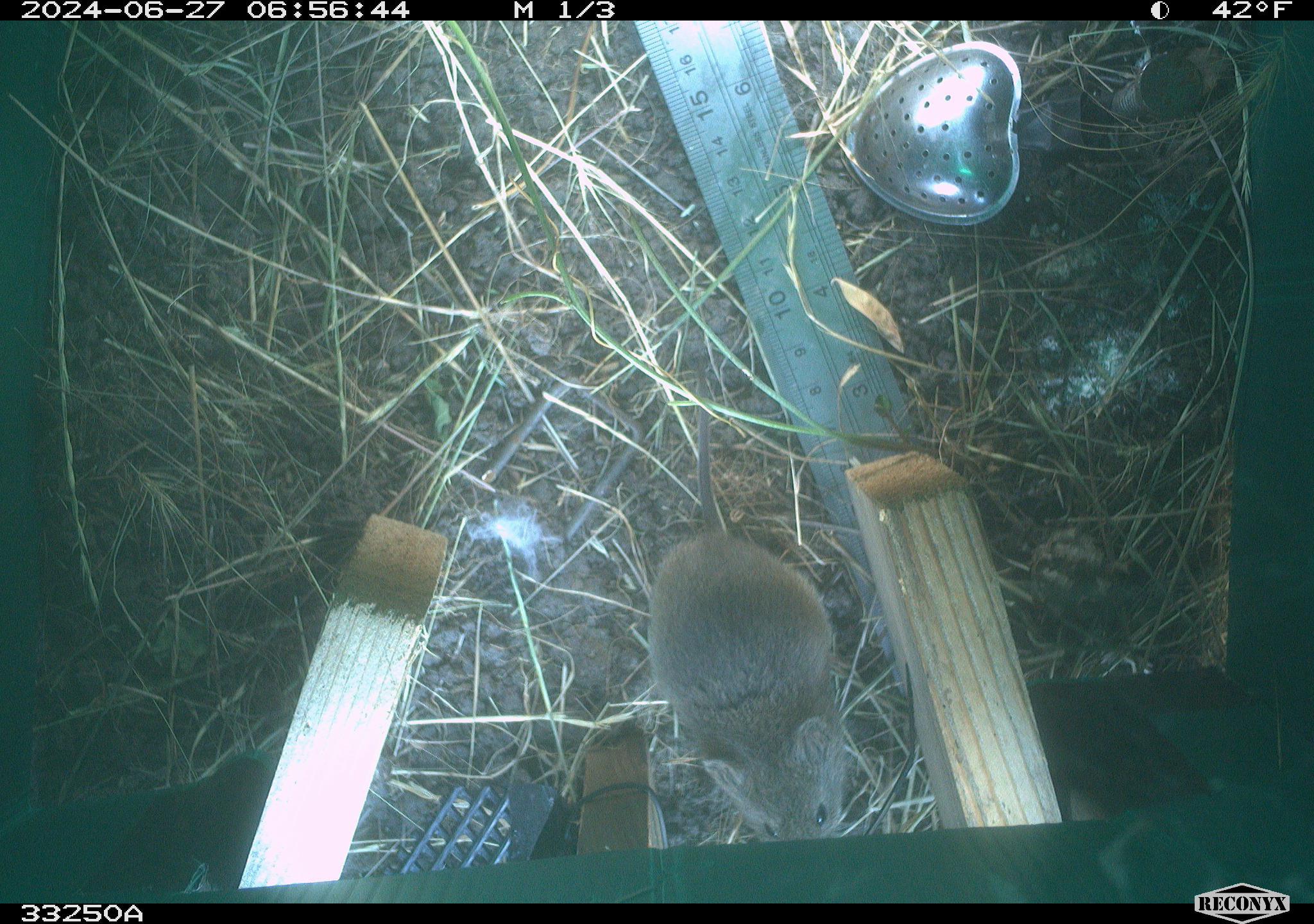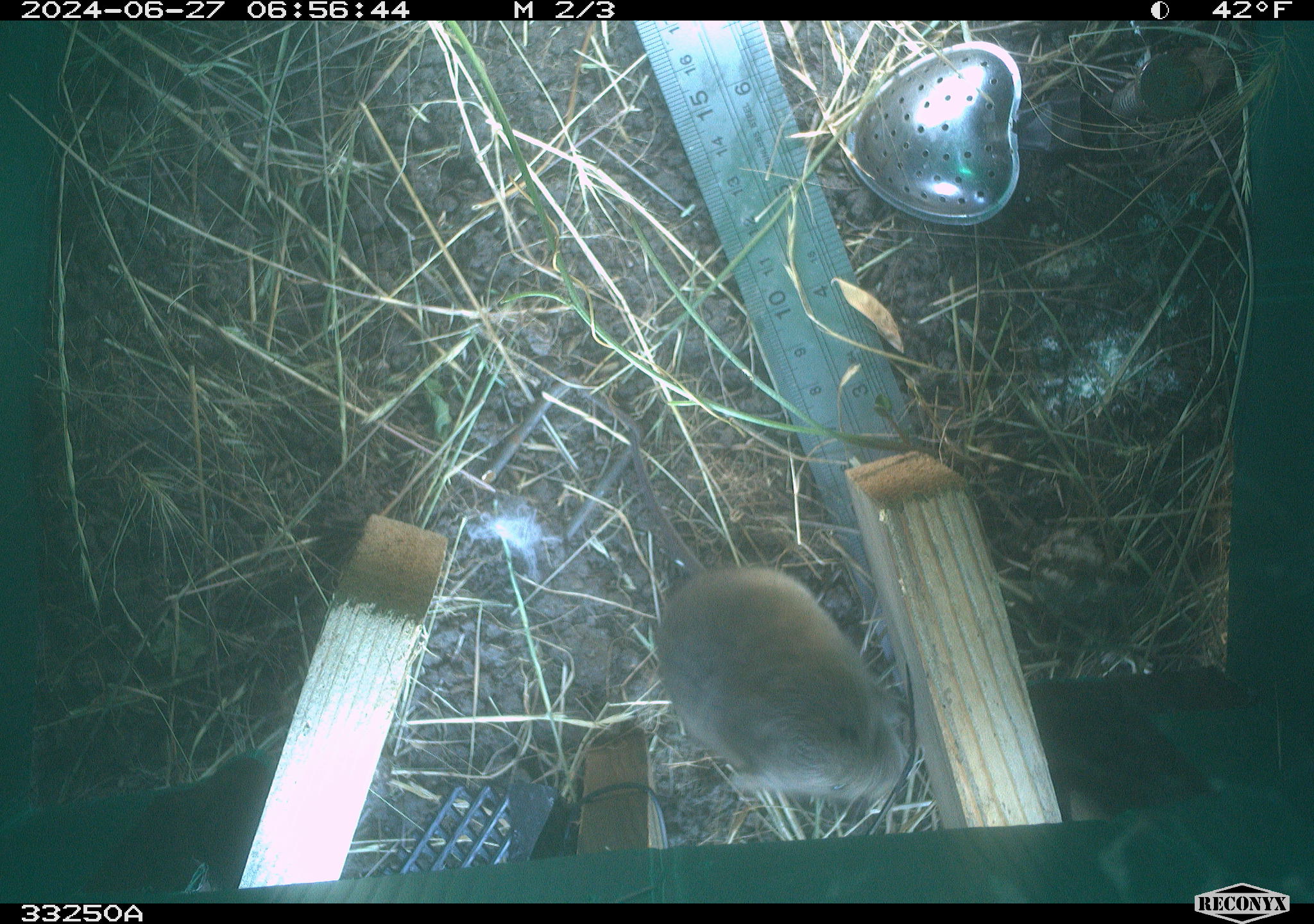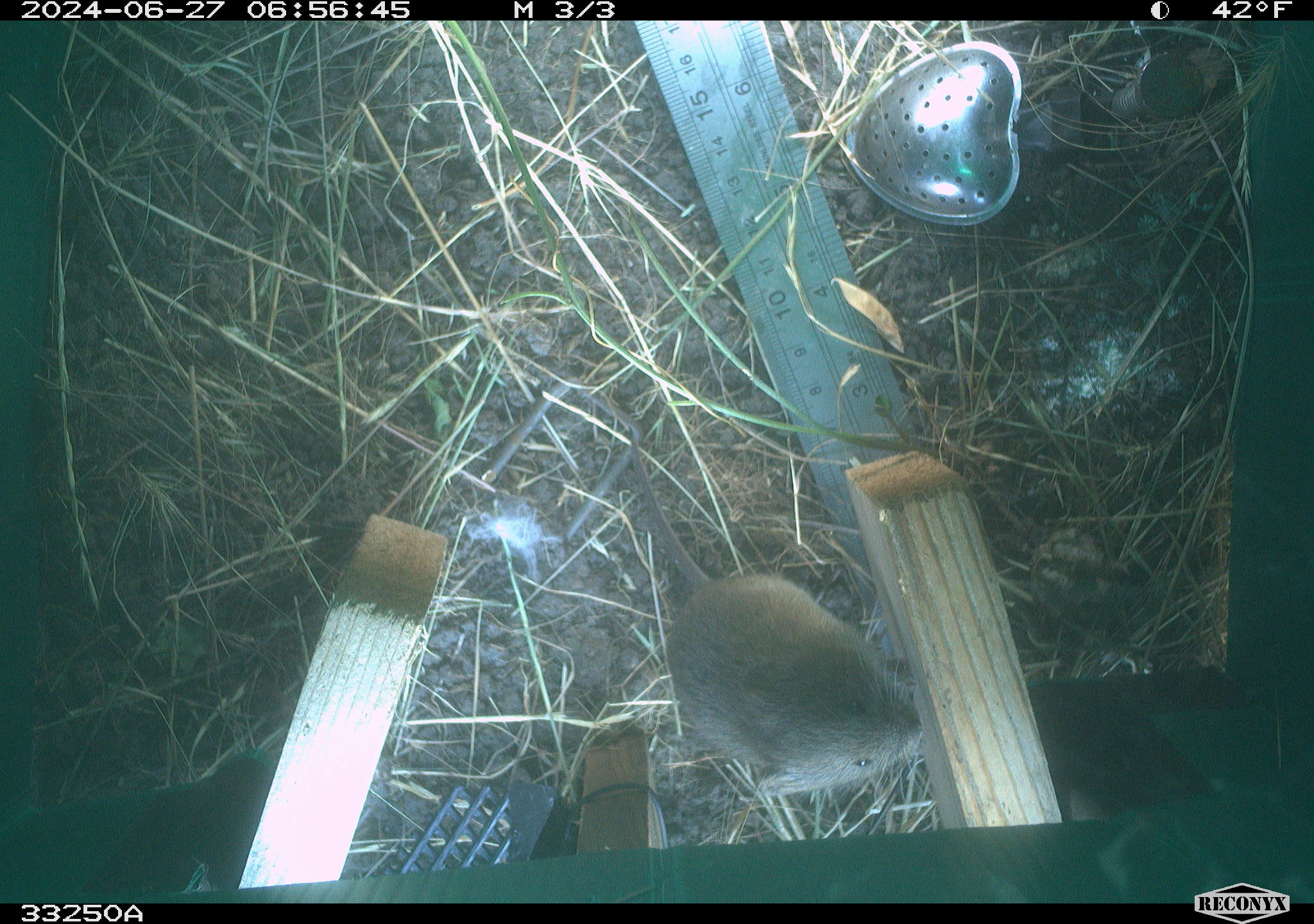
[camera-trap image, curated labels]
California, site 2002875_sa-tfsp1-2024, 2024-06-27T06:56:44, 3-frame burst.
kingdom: Animalia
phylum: Chordata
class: Mammalia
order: Rodentia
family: Cricetidae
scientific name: Arvicolinae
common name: voles, lemmings, and muskrats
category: arvicolinae subfamily